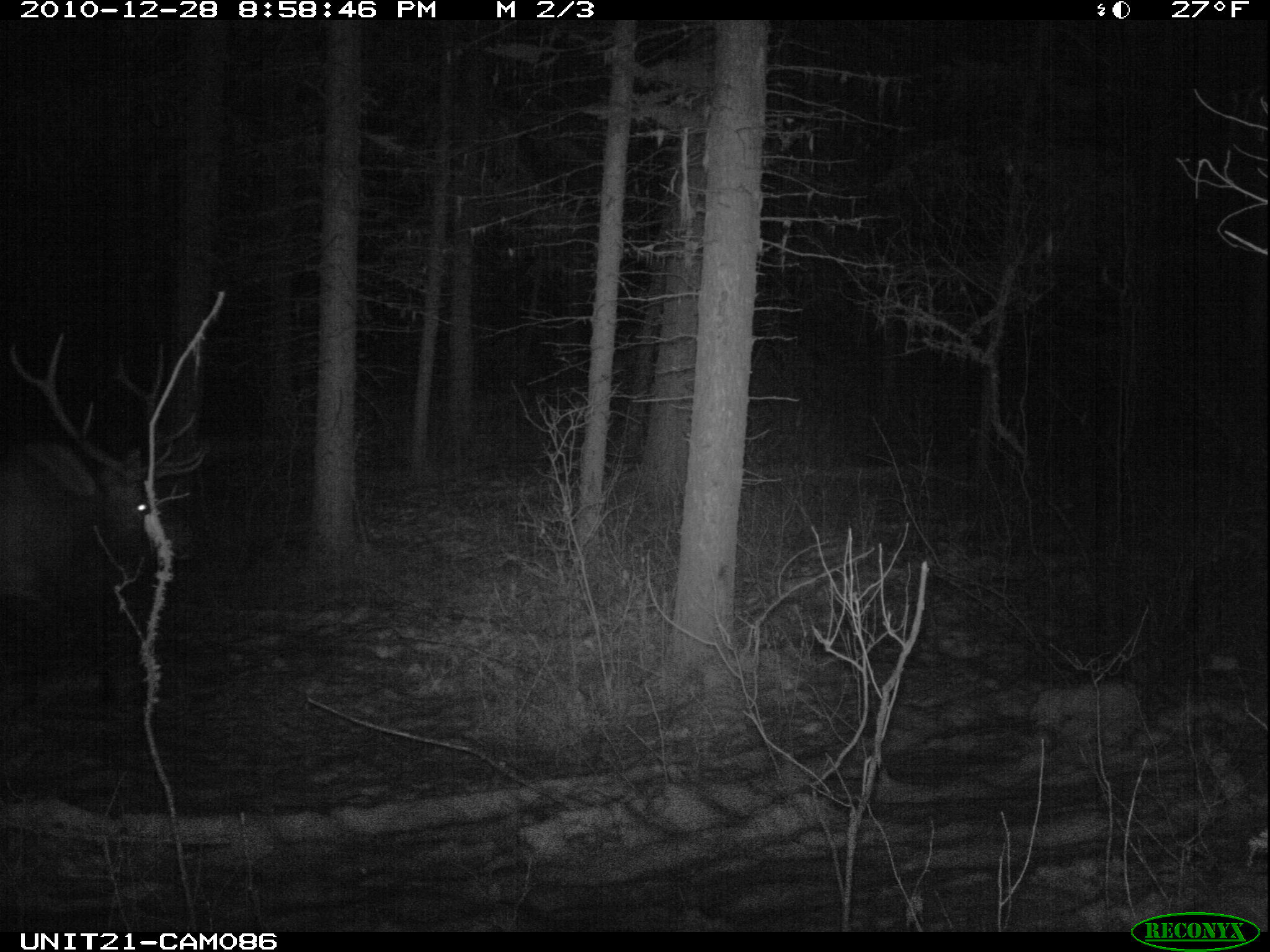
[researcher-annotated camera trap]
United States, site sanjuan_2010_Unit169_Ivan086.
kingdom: Animalia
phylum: Chordata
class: Mammalia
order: Artiodactyla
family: Cervidae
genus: Cervus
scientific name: Cervus elaphus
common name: red deer